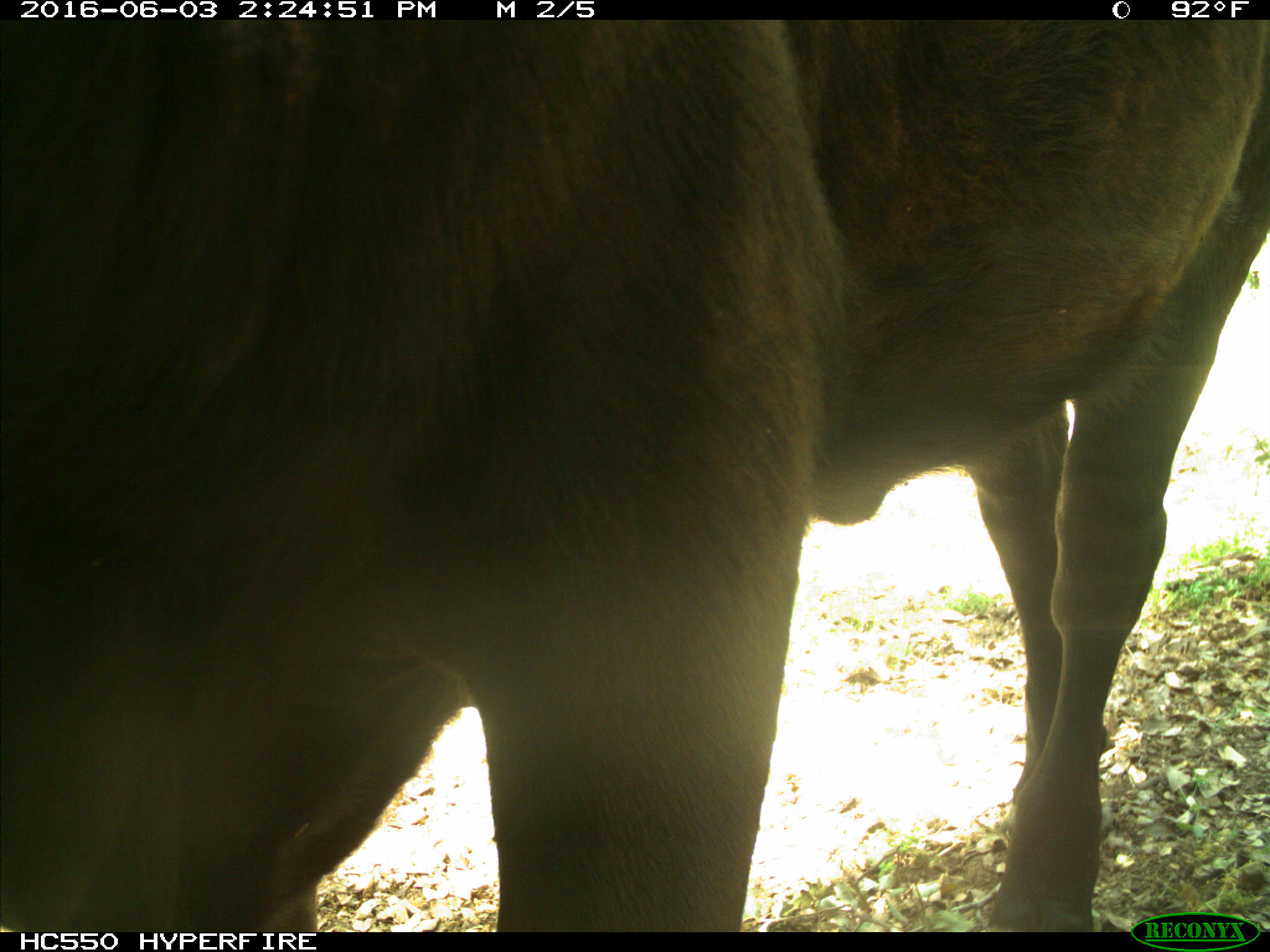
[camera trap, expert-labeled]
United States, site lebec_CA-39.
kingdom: Animalia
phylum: Chordata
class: Mammalia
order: Artiodactyla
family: Bovidae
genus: Bos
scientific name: Bos taurus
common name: domestic cow